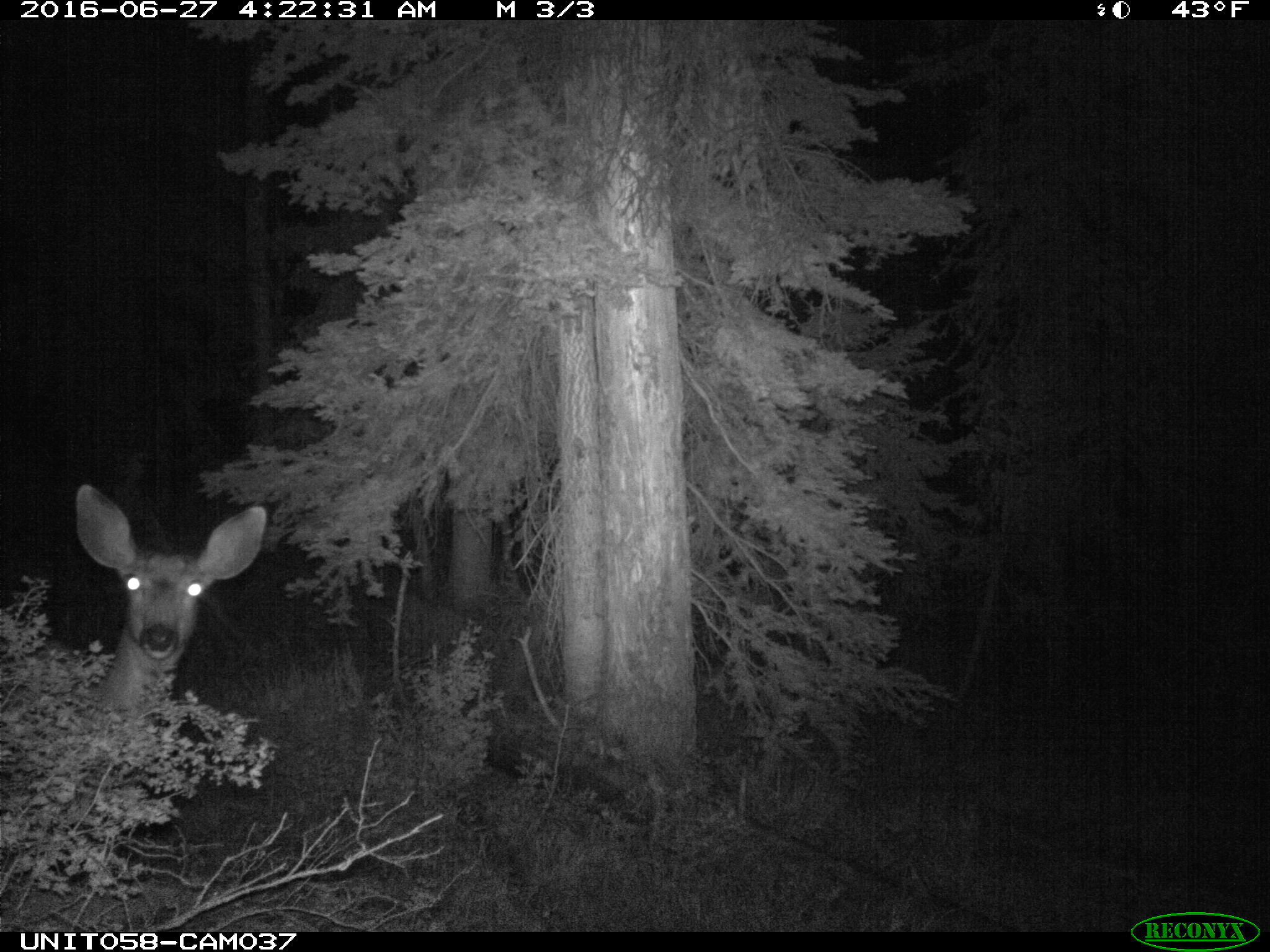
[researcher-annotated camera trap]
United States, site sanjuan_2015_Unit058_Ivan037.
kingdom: Animalia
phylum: Chordata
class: Mammalia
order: Artiodactyla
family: Cervidae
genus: Odocoileus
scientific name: Odocoileus hemionus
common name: mule deer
Odocoileus hemionus (mule deer).